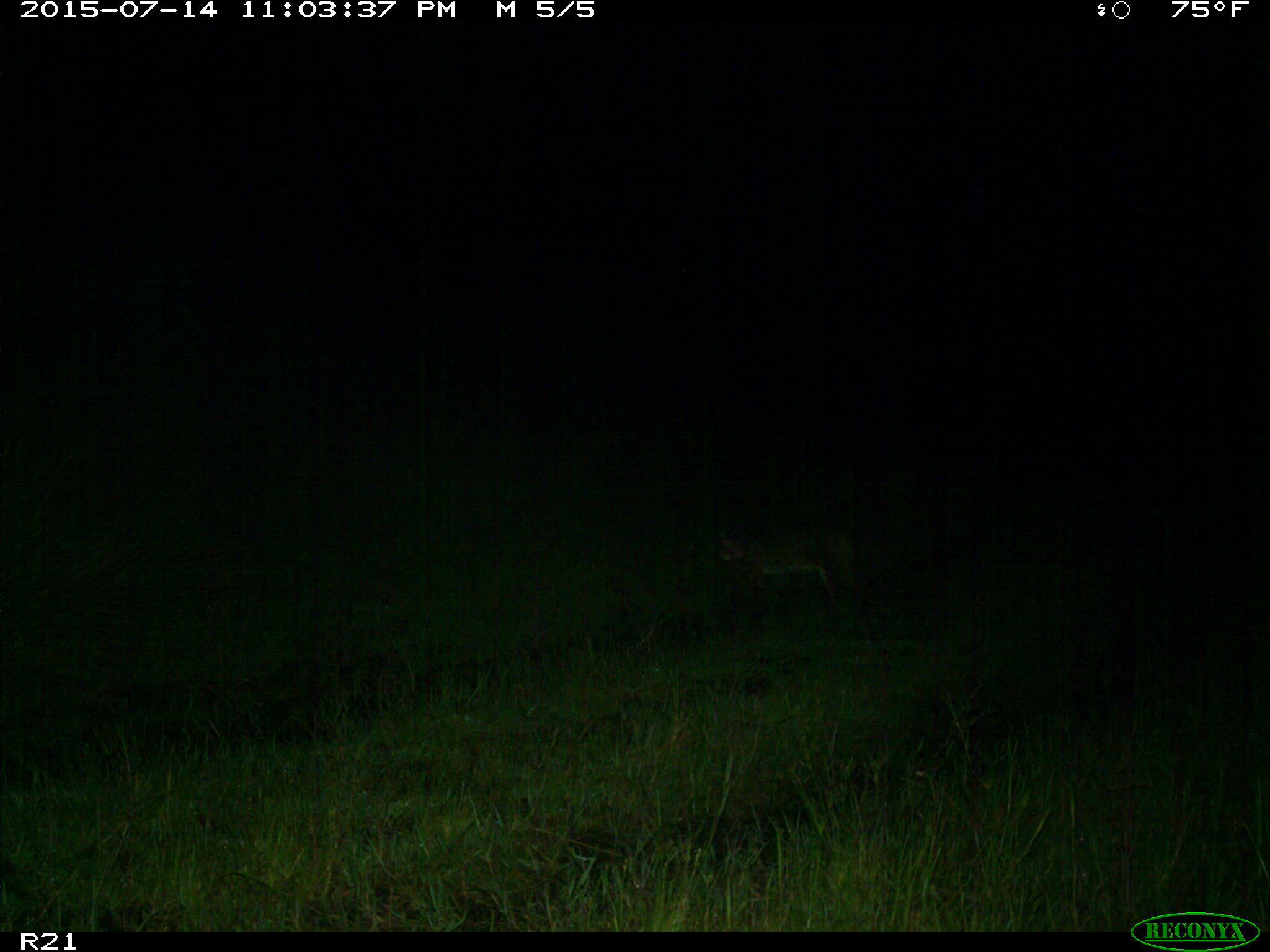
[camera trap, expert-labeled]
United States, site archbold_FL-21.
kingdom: Animalia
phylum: Chordata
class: Mammalia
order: Carnivora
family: Felidae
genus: Lynx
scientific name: Lynx rufus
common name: bobcat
Lynx rufus (bobcat).